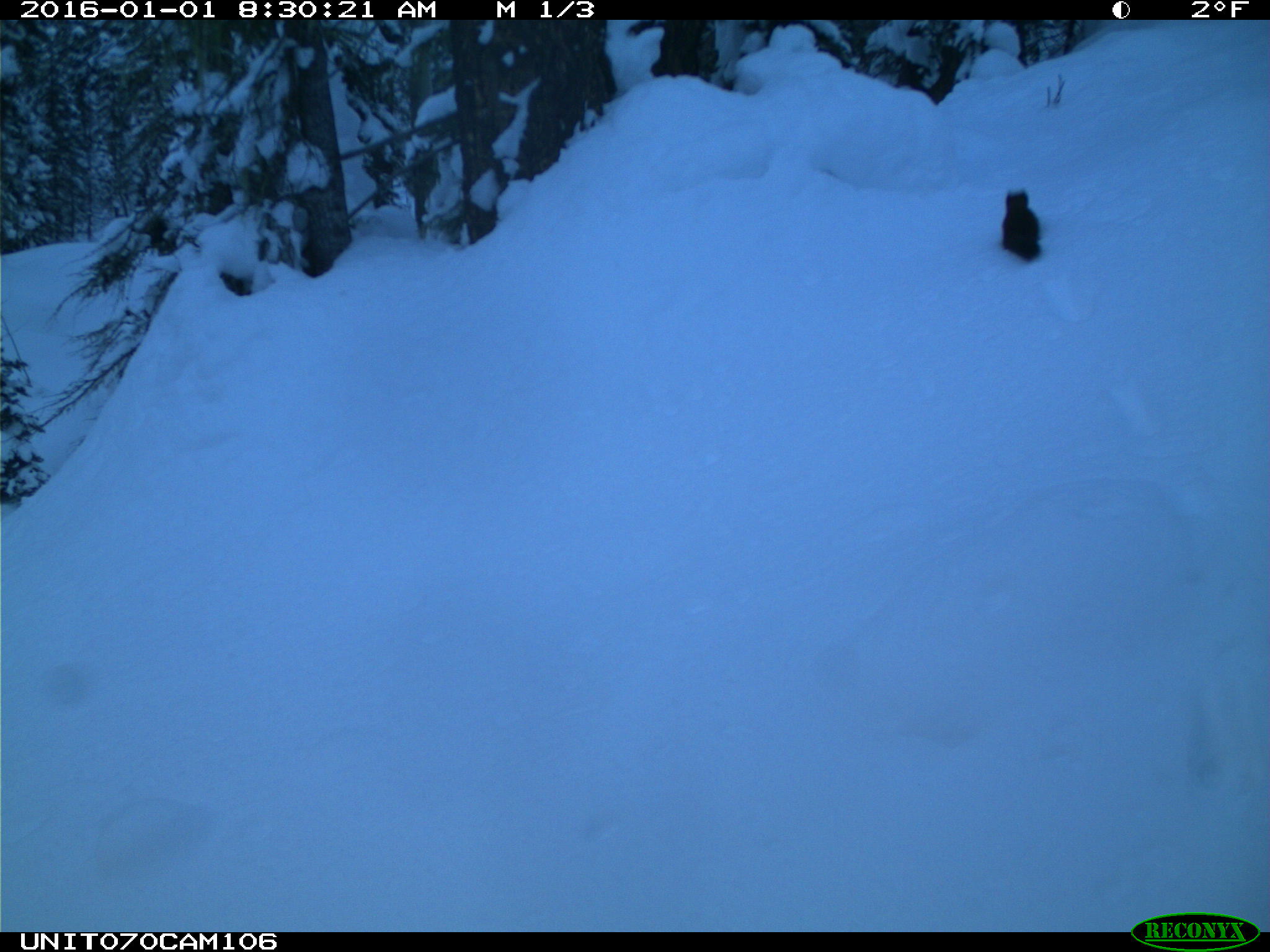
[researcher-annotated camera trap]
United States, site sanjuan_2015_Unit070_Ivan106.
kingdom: Animalia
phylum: Chordata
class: Mammalia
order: Rodentia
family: Sciuridae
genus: Tamiasciurus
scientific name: Tamiasciurus hudsonicus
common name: american red squirrel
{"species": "Tamiasciurus hudsonicus (american red squirrel)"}